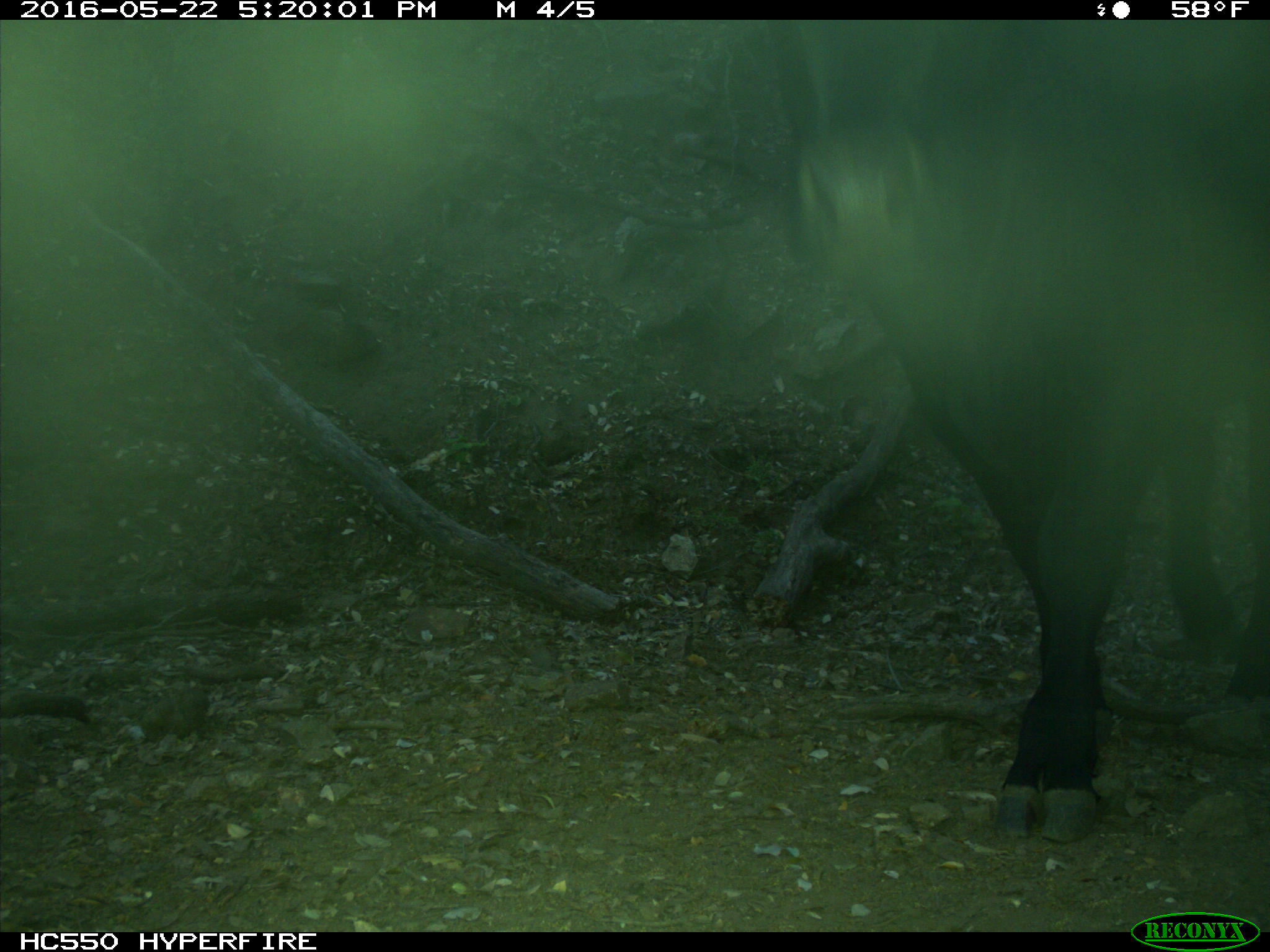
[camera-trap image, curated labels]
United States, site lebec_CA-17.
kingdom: Animalia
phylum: Chordata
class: Mammalia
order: Artiodactyla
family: Bovidae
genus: Bos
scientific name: Bos taurus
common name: domestic cow